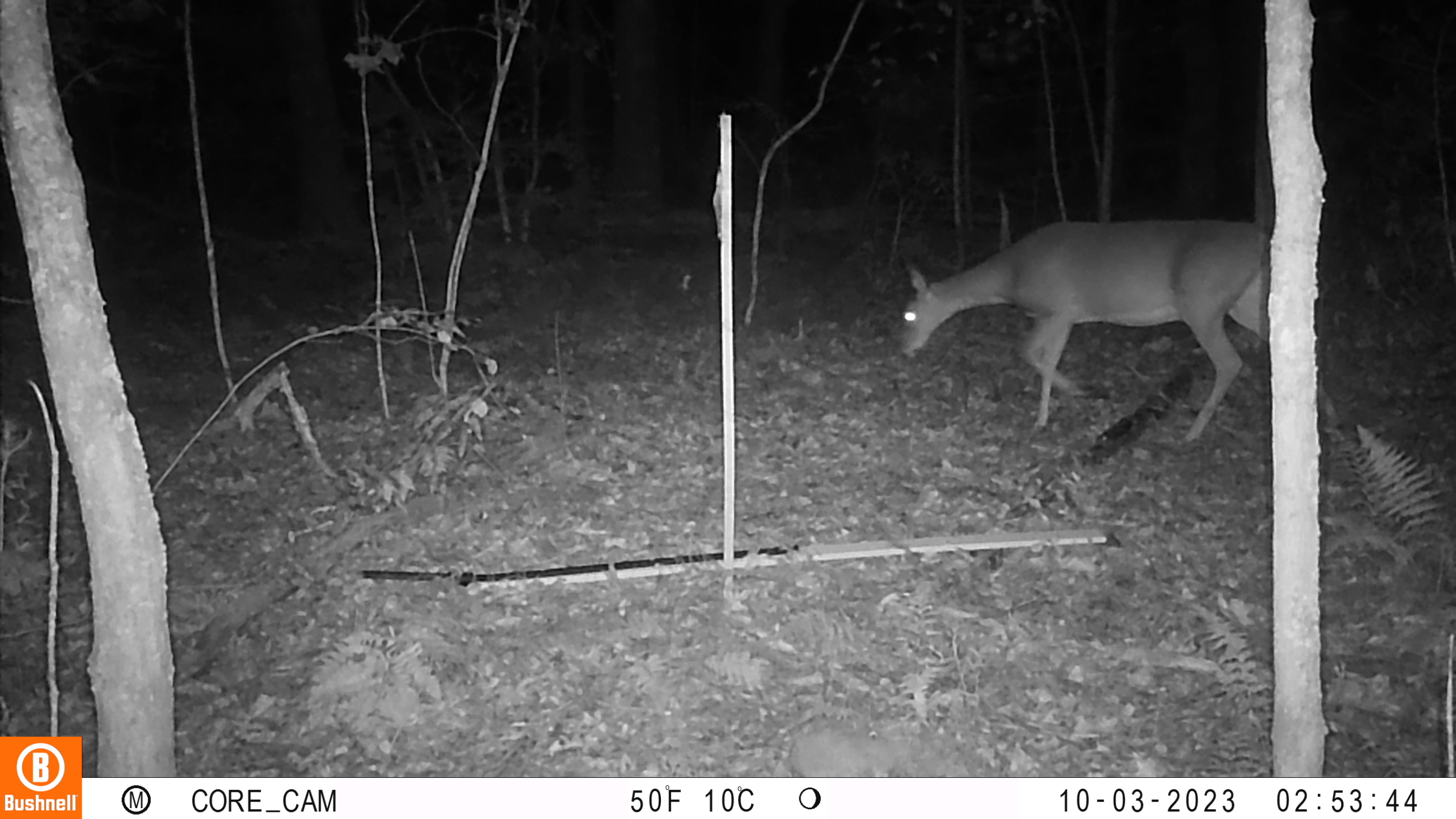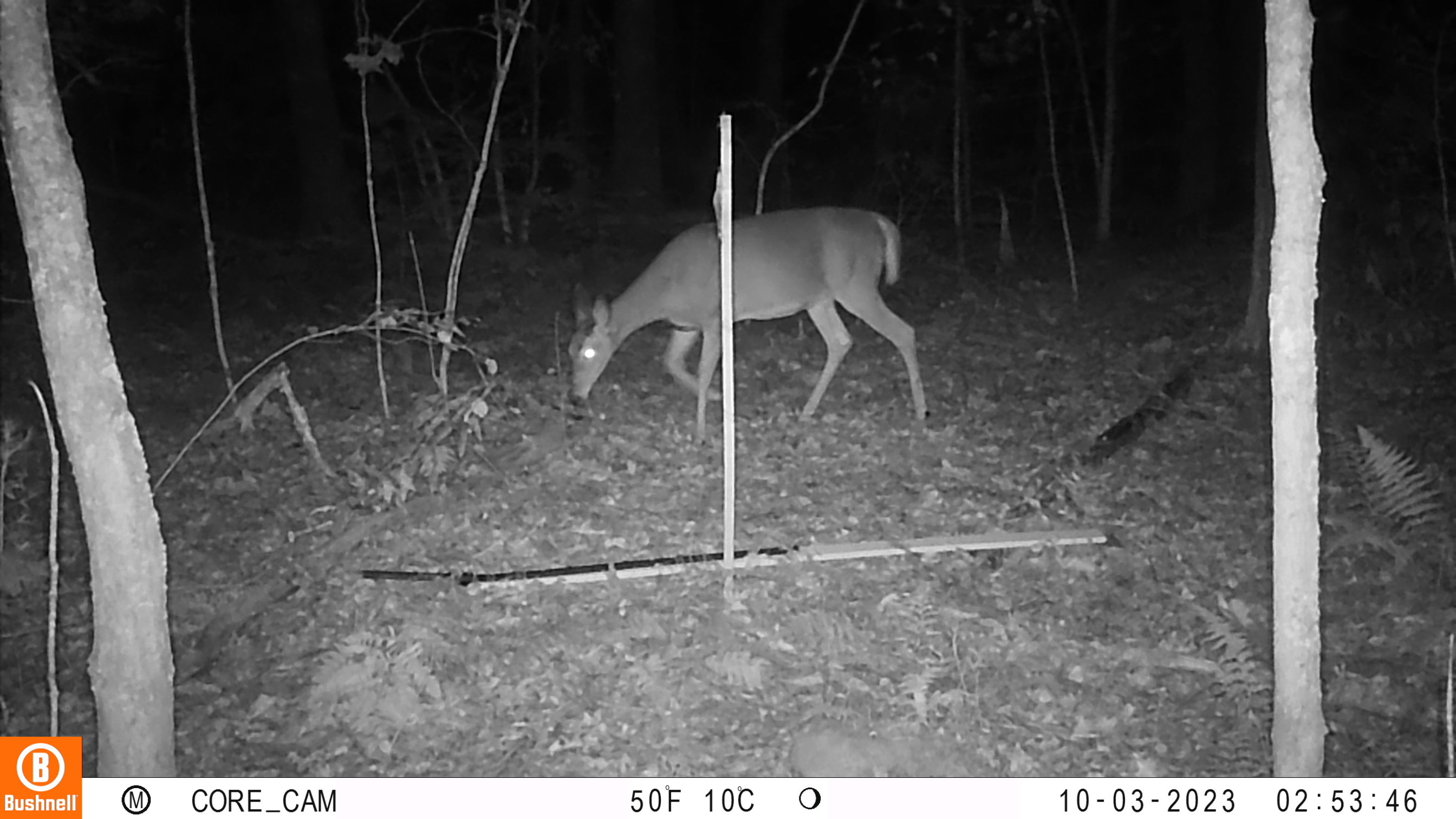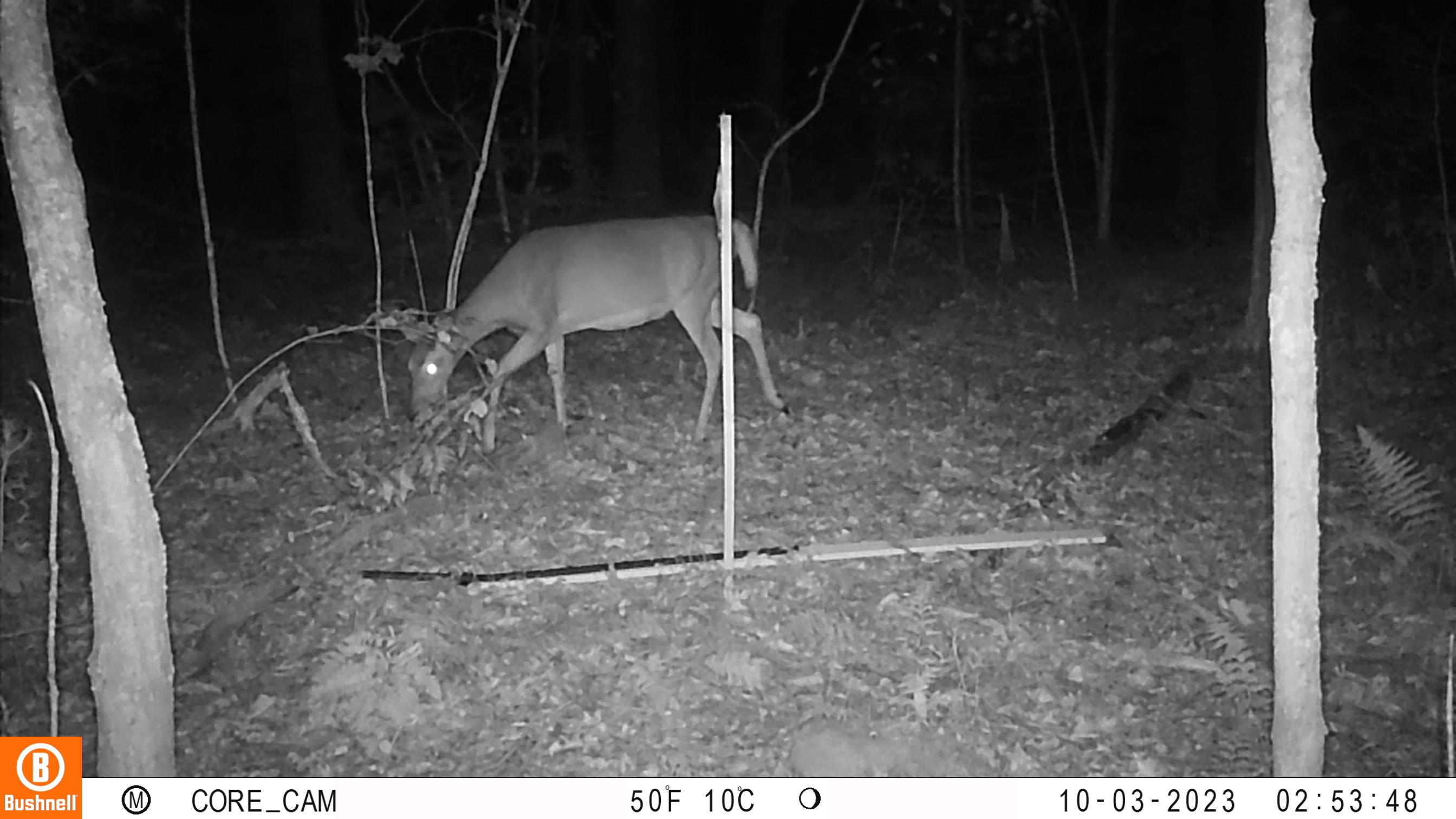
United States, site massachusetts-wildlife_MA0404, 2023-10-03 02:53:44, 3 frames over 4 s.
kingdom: Animalia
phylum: Chordata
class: Mammalia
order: Artiodactyla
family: Cervidae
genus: Odocoileus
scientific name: Odocoileus virginianus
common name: white-tailed deer